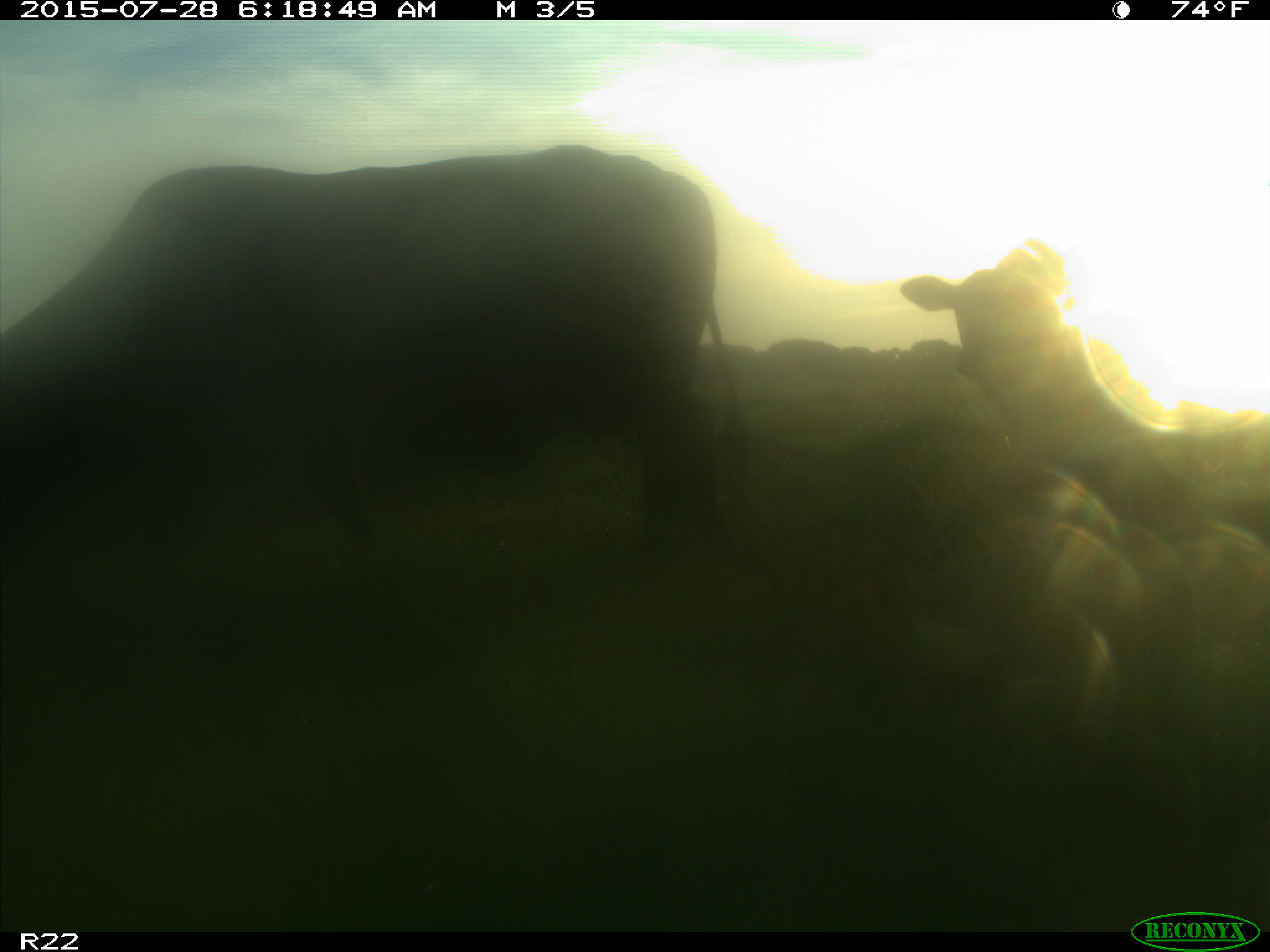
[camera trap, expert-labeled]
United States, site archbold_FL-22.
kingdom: Animalia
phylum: Chordata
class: Mammalia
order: Artiodactyla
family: Bovidae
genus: Bos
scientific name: Bos taurus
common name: domestic cow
Bos taurus (domestic cow).